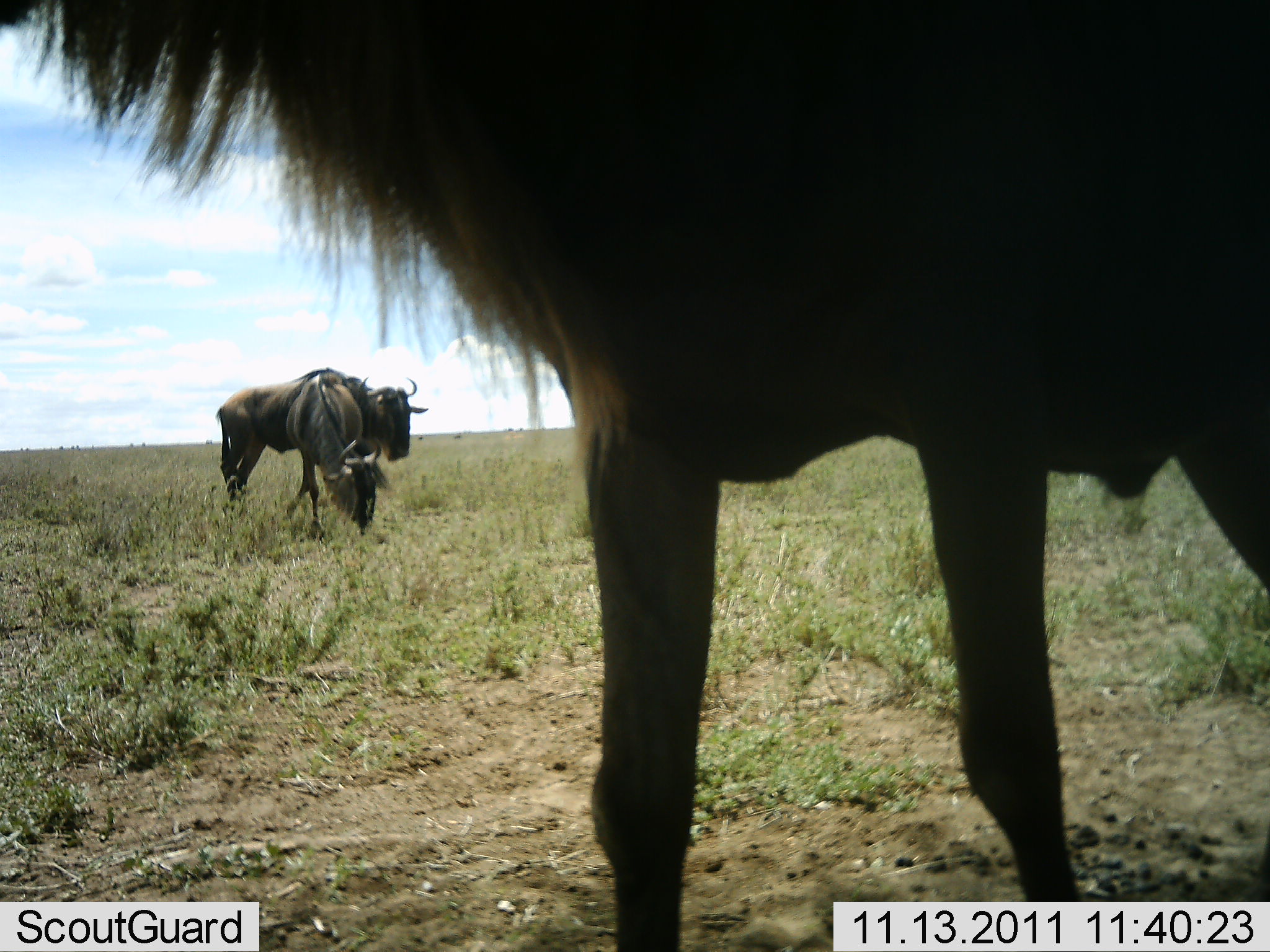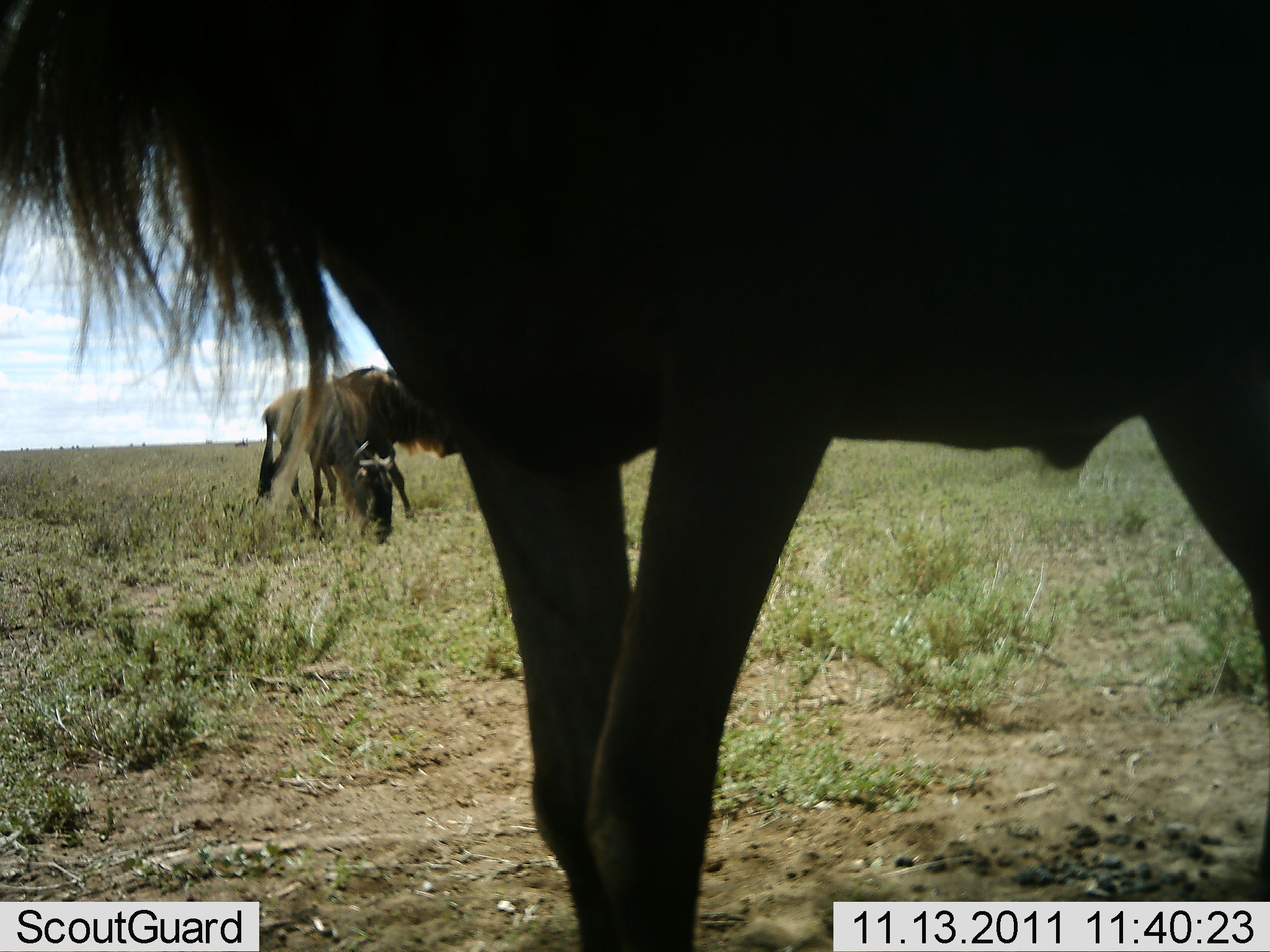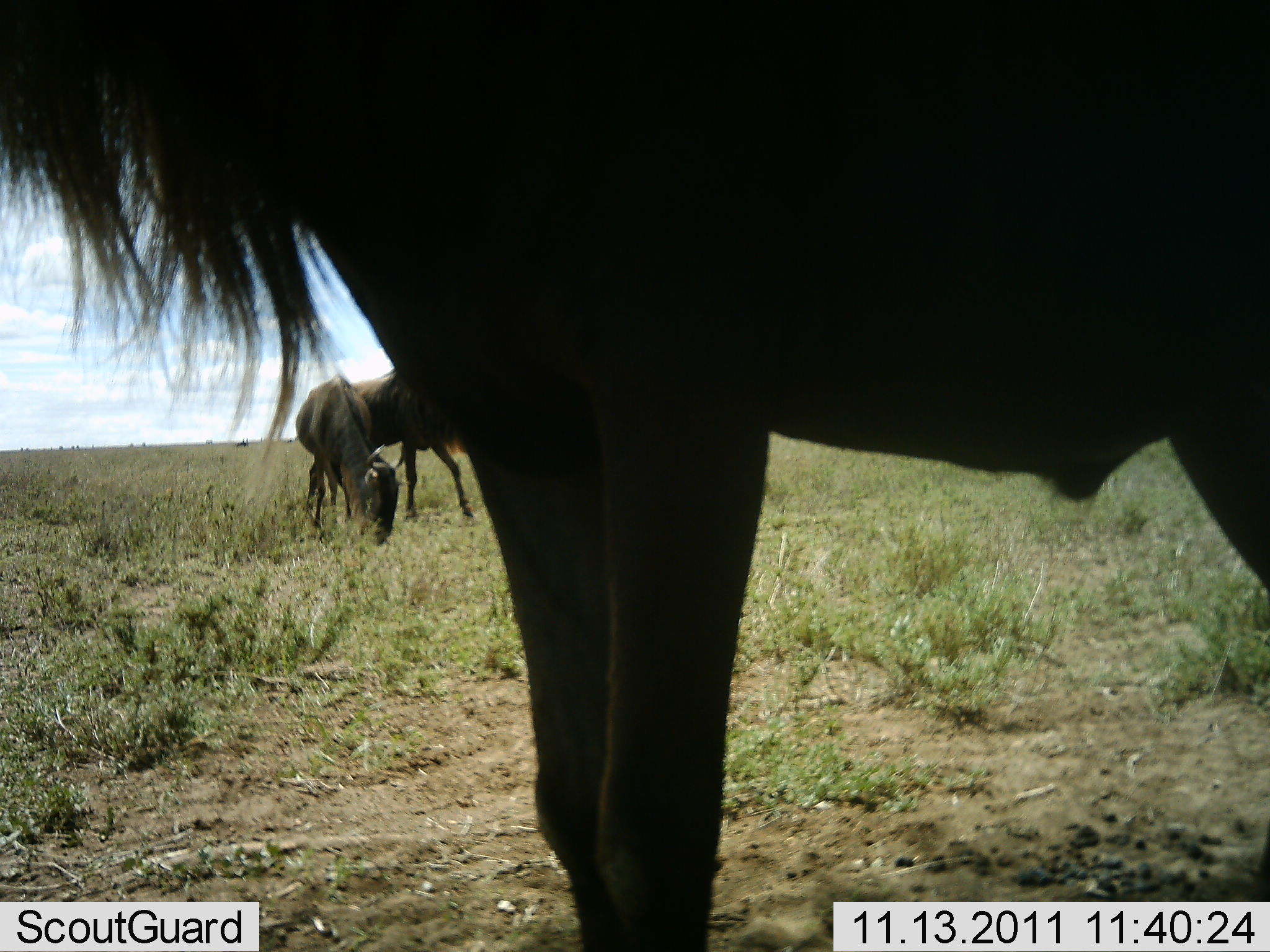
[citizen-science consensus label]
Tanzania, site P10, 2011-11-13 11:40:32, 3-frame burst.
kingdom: Animalia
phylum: Chordata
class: Mammalia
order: Artiodactyla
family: Bovidae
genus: Connochaetes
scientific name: Connochaetes taurinus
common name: blue wildebeest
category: wildebeest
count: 3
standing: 44%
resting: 6%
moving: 50%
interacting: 0%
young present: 0%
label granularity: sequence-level